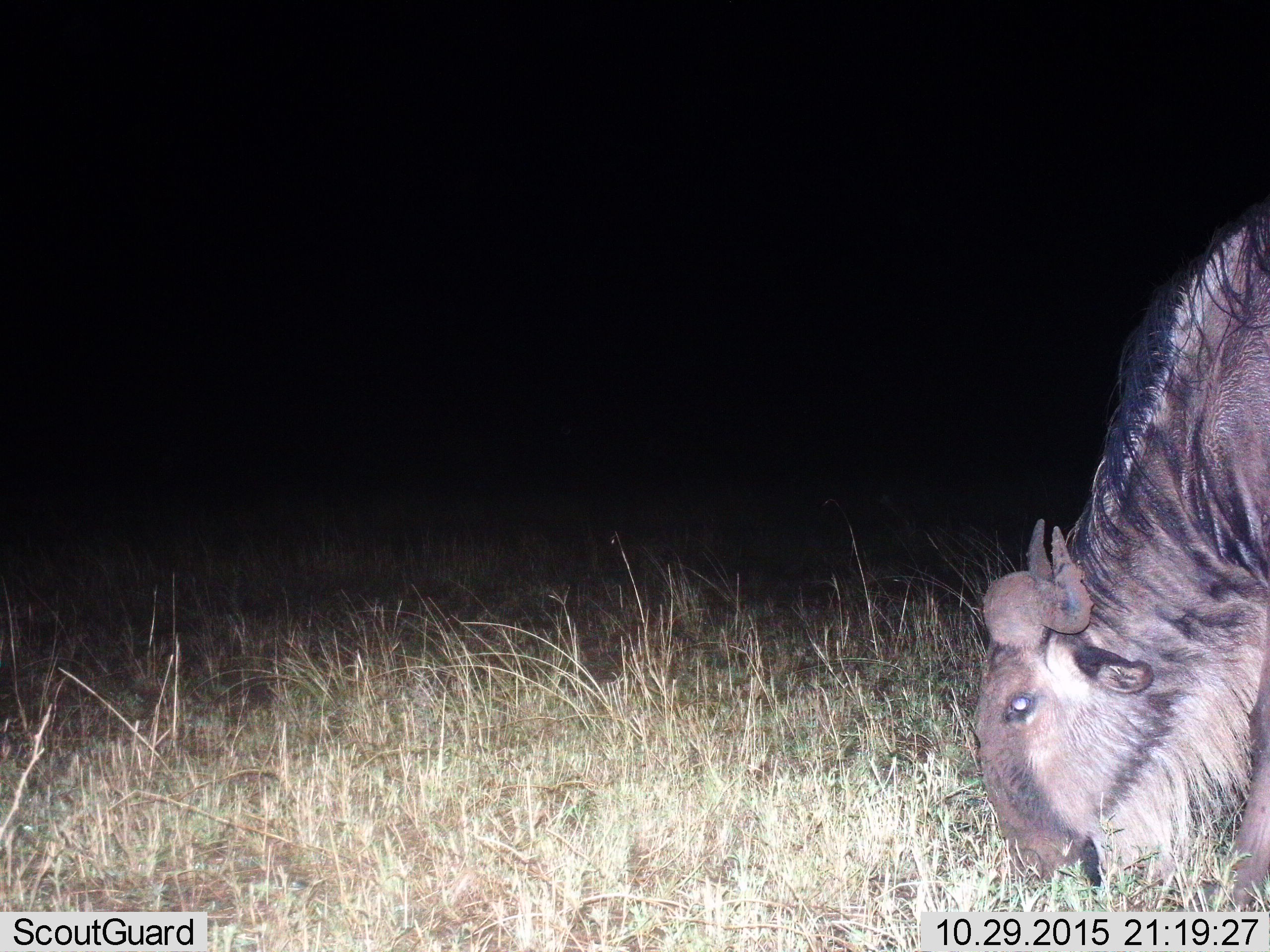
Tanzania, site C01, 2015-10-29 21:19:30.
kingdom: Animalia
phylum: Chordata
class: Mammalia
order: Artiodactyla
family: Bovidae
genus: Connochaetes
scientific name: Connochaetes taurinus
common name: blue wildebeest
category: wildebeest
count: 1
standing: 6%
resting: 0%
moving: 0%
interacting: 0%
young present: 0%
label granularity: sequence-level